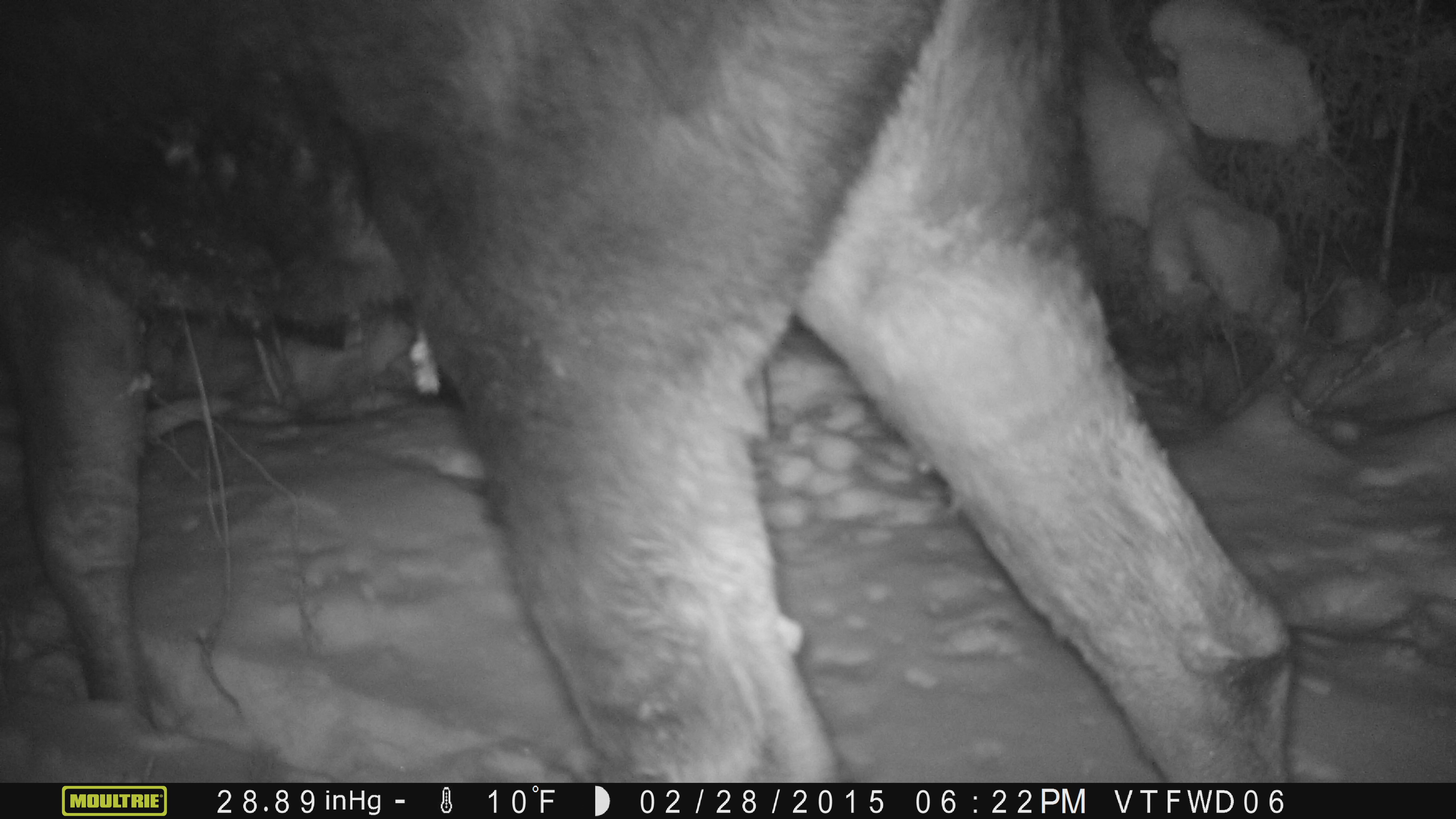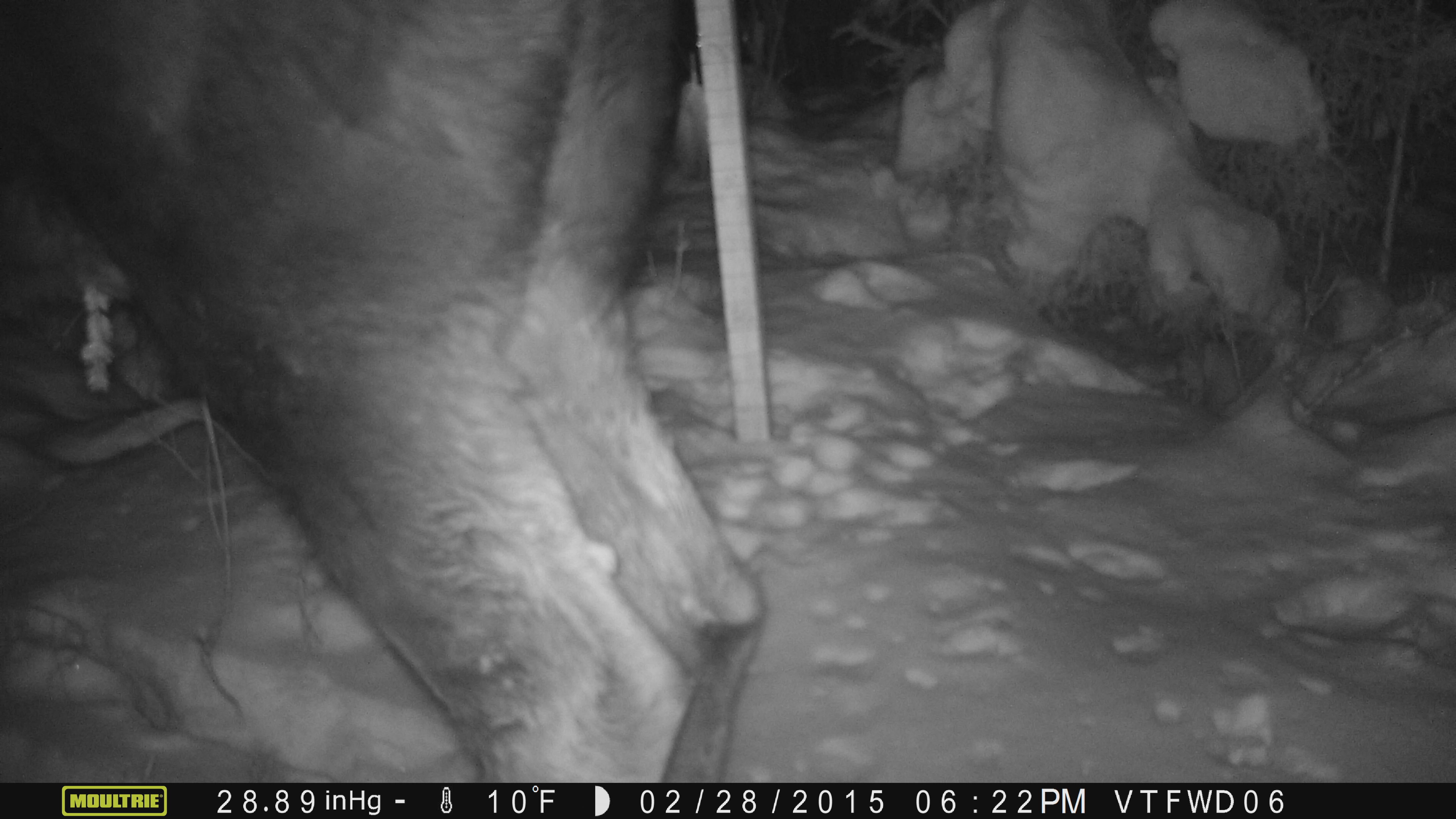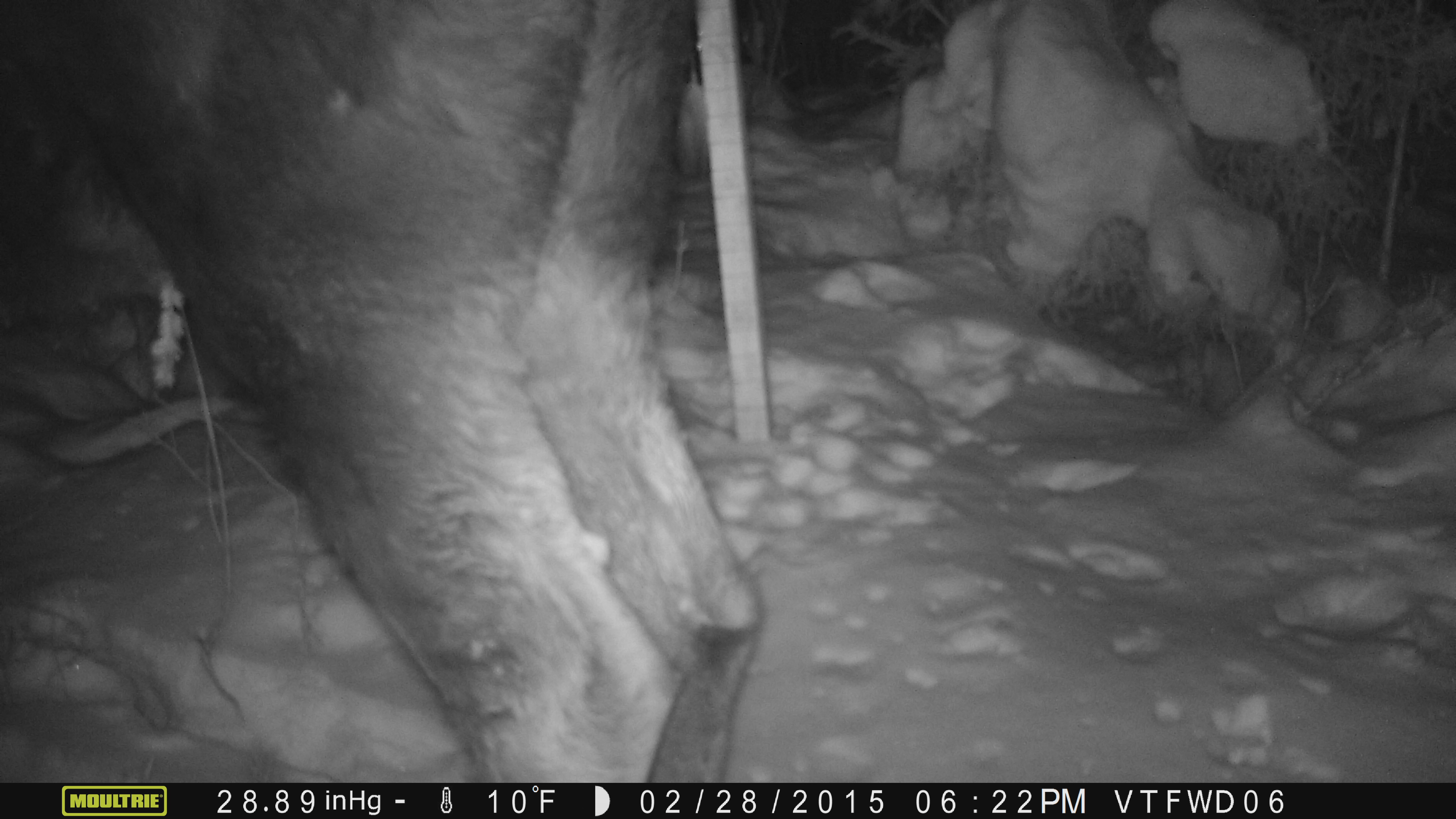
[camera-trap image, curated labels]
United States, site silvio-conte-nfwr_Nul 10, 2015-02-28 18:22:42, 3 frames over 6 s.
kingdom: Animalia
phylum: Chordata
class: Mammalia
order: Artiodactyla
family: Cervidae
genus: Alces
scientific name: Alces alces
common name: moose